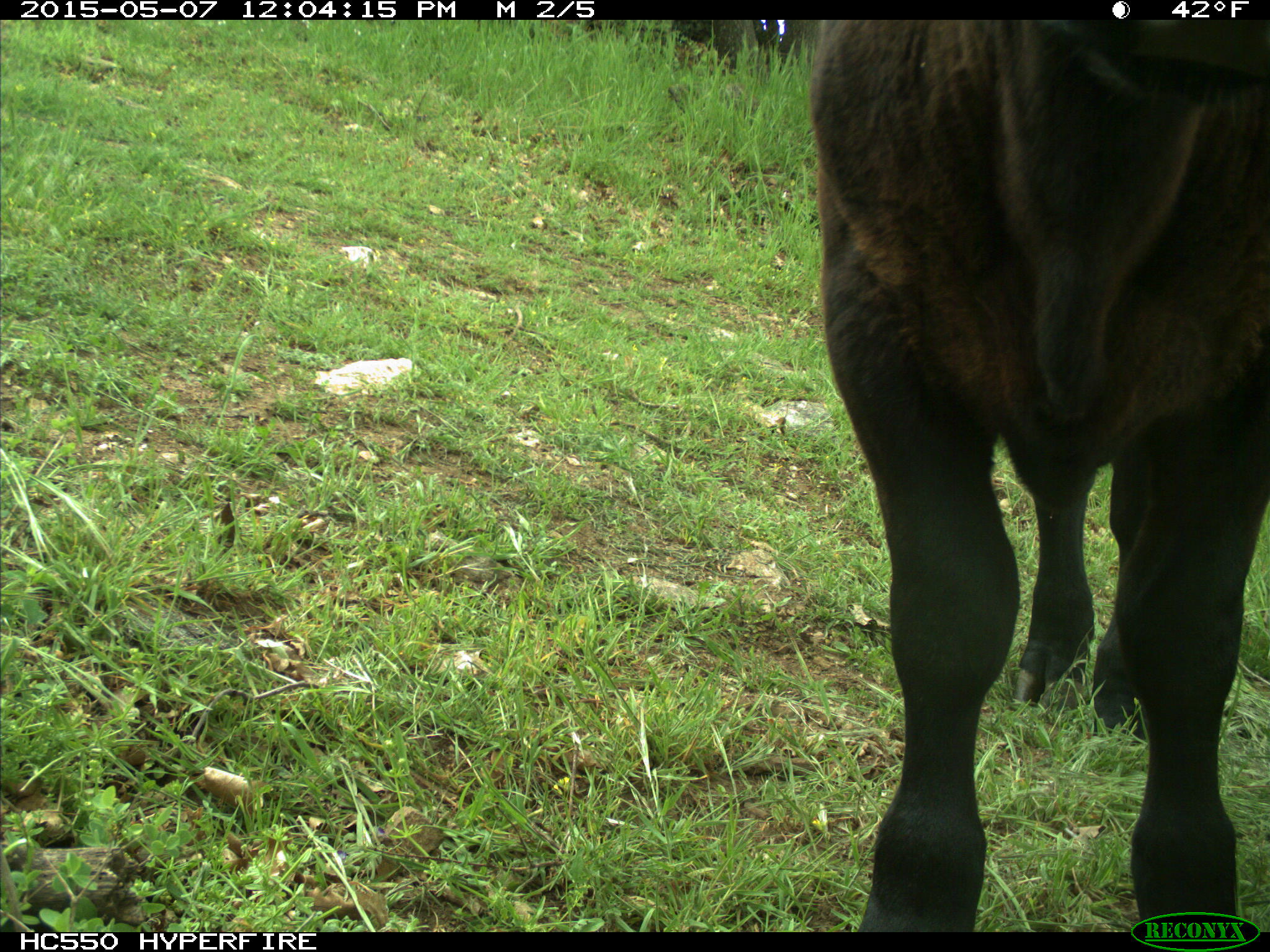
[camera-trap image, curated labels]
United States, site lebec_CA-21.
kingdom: Animalia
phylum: Chordata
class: Mammalia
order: Artiodactyla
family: Bovidae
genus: Bos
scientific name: Bos taurus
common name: domestic cow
Bos taurus (domestic cow).